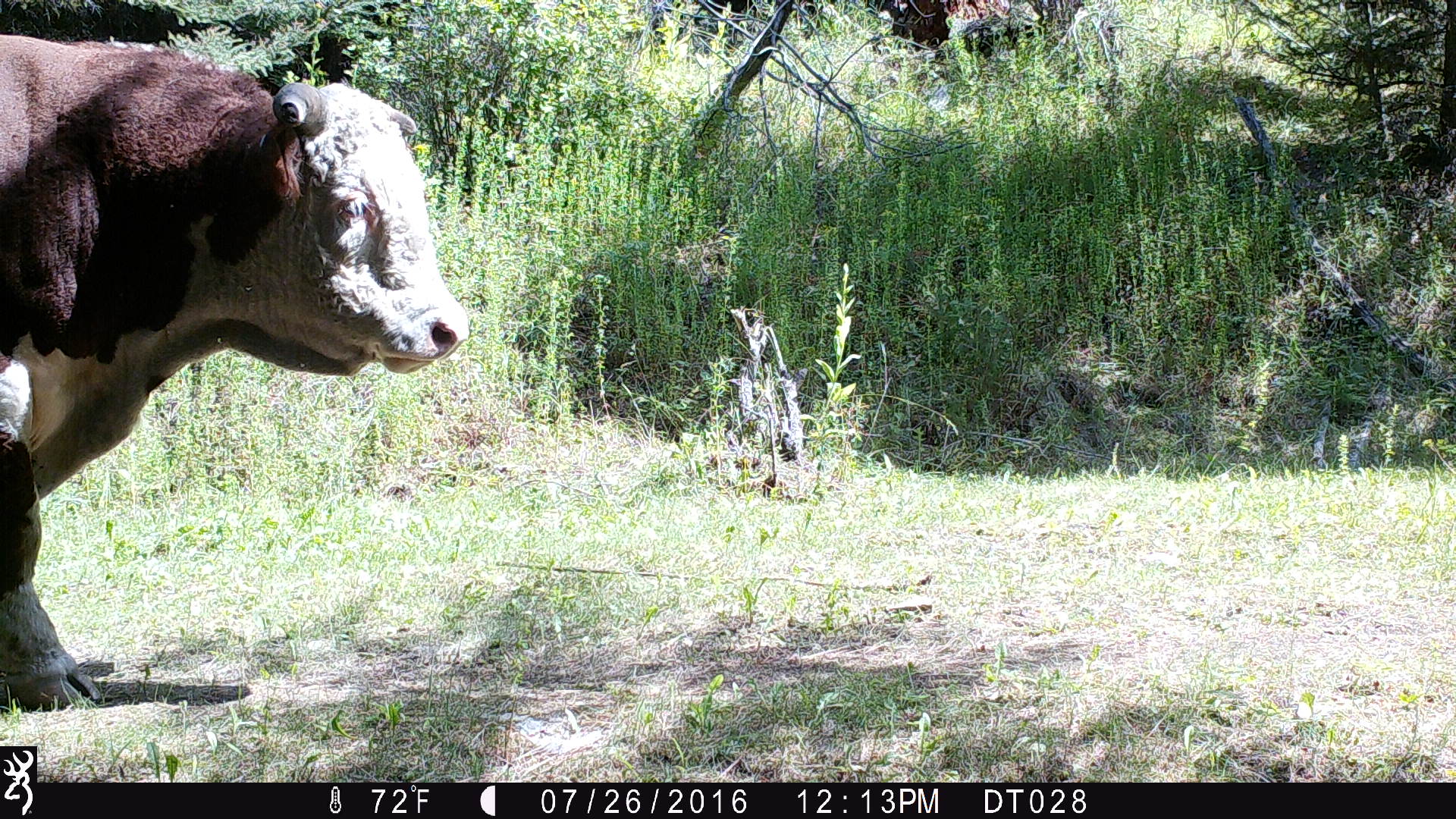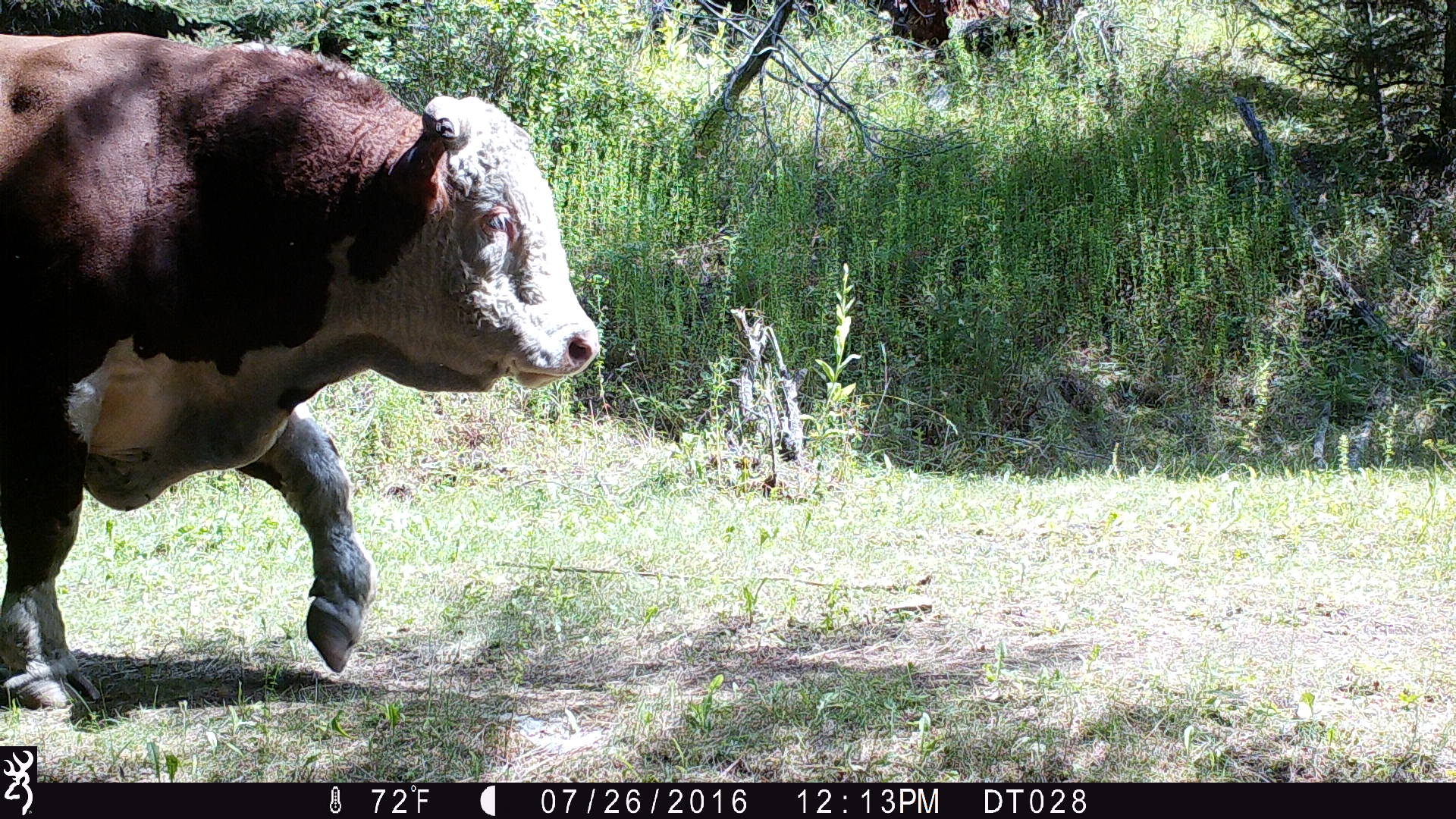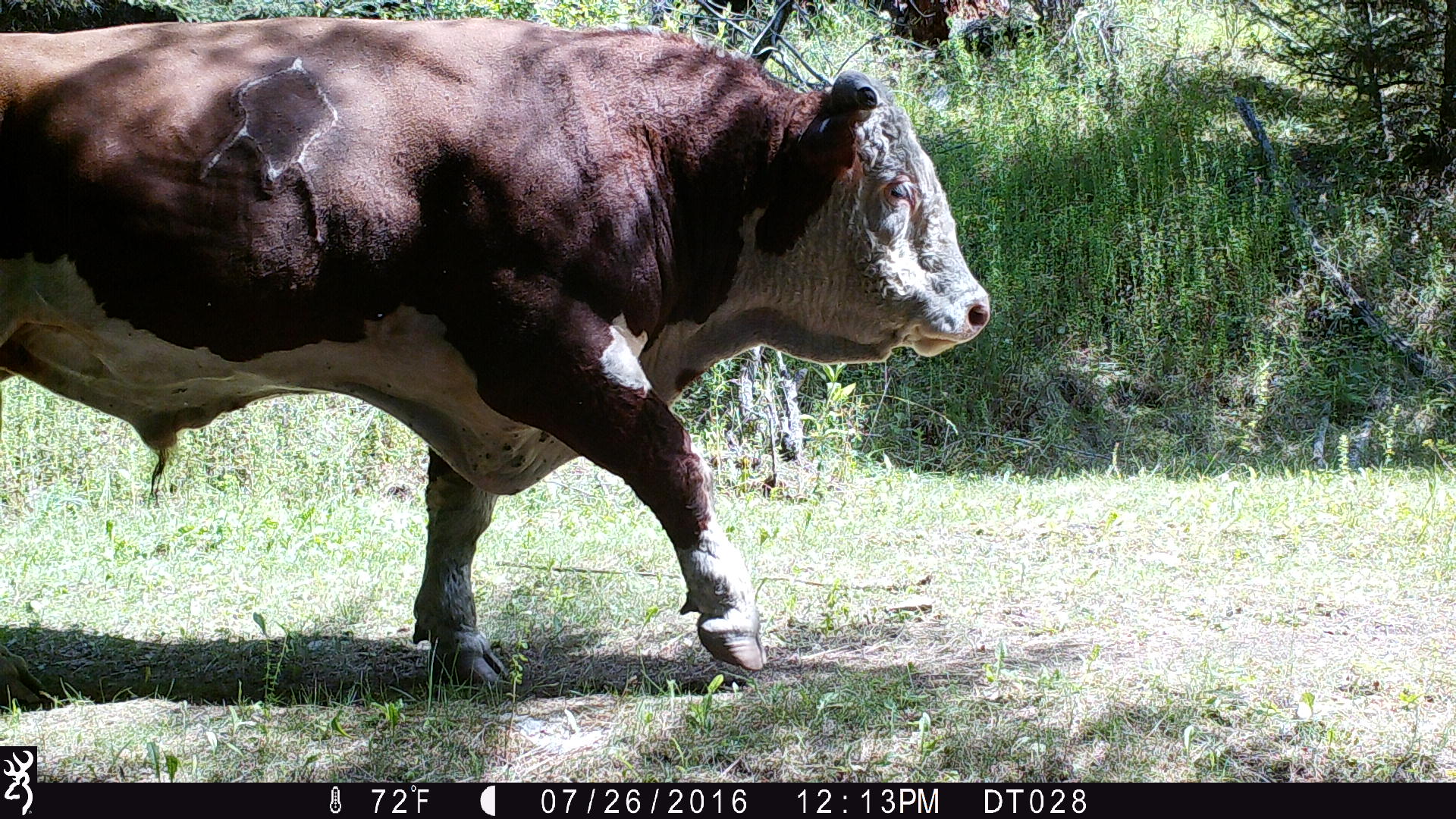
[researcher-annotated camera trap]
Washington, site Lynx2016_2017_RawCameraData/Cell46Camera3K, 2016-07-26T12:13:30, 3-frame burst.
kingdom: Animalia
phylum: Chordata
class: Mammalia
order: Artiodactyla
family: Bovidae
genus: Bos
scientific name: Bos taurus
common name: domestic cattle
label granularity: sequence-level